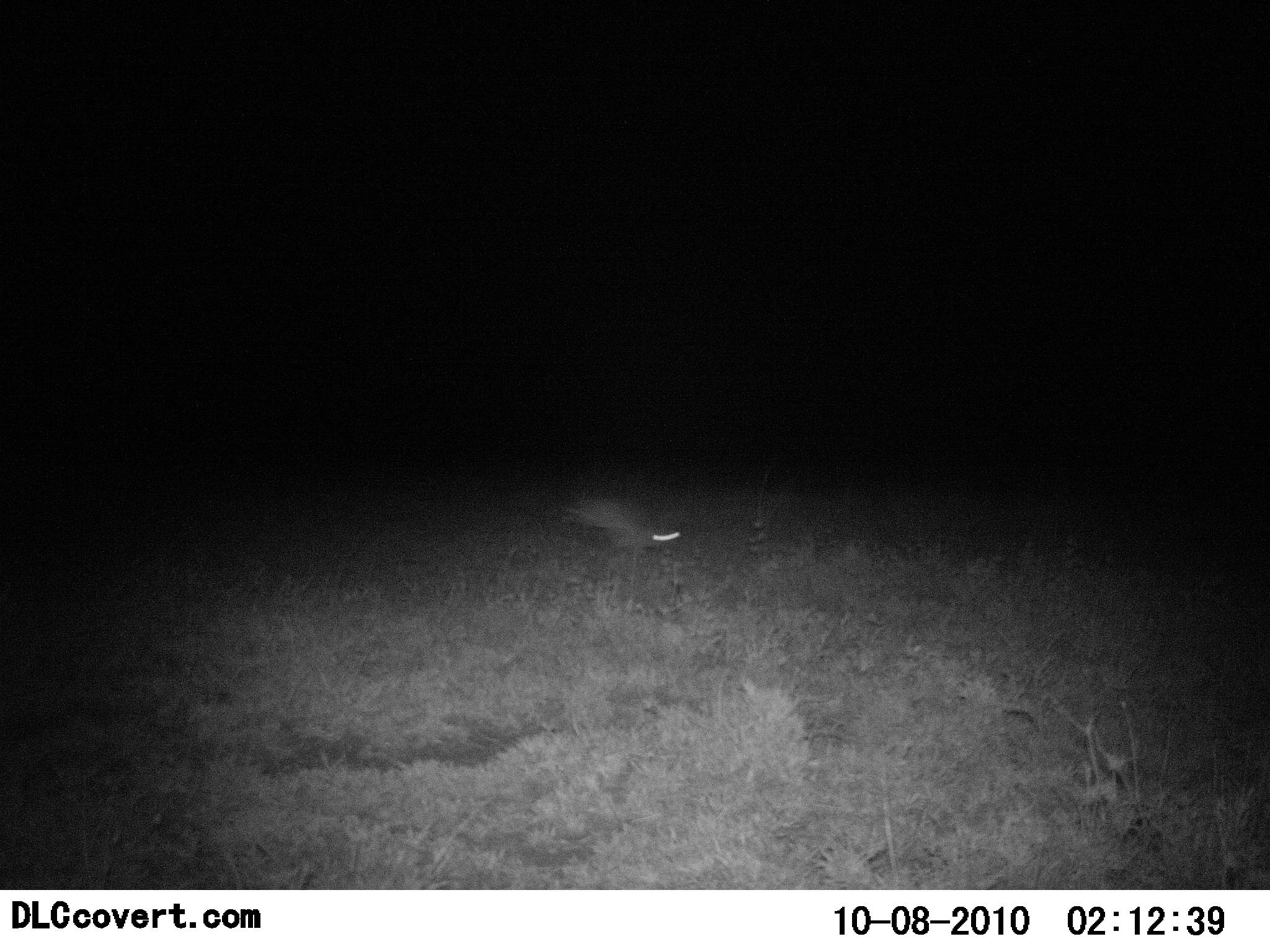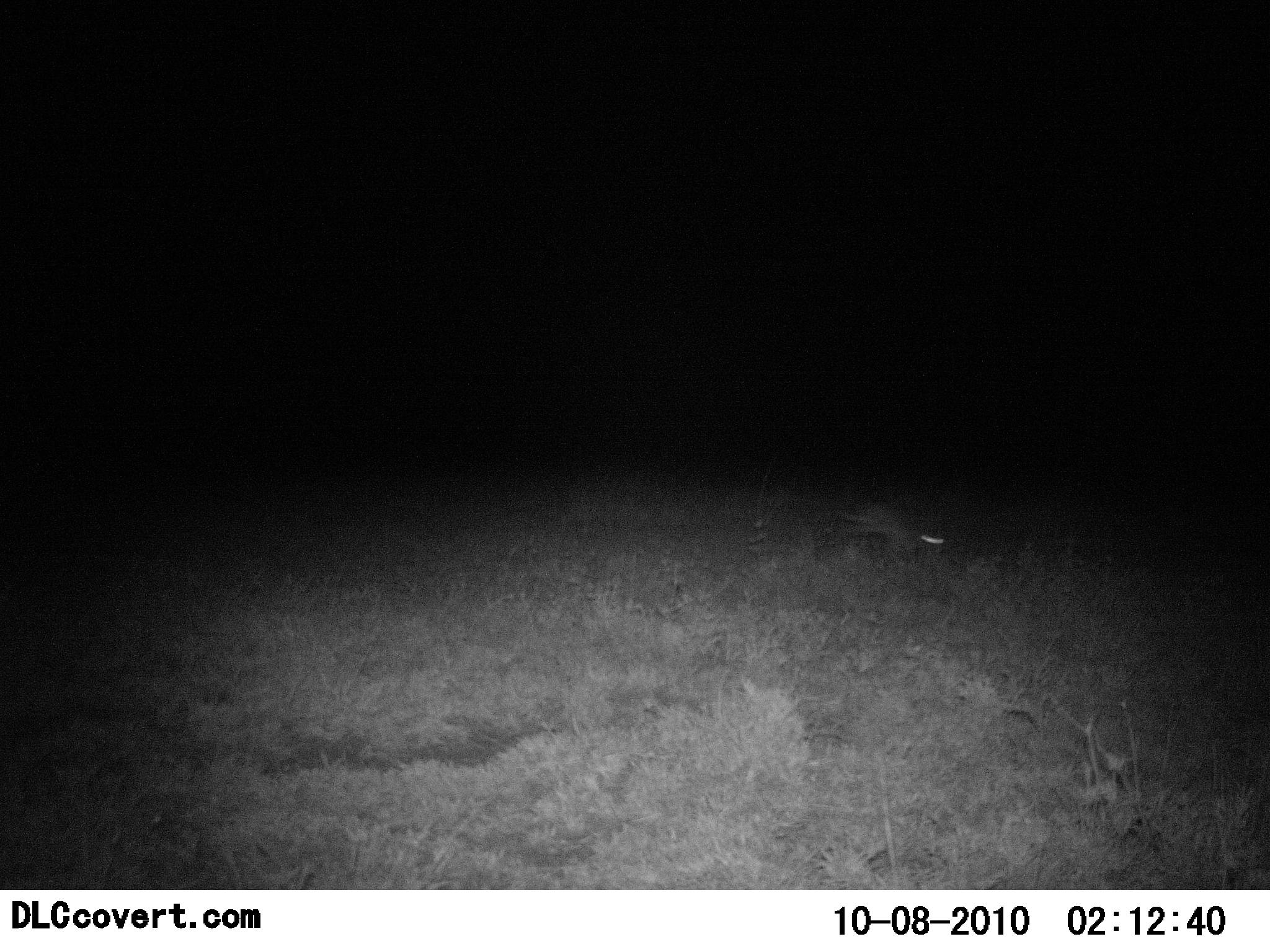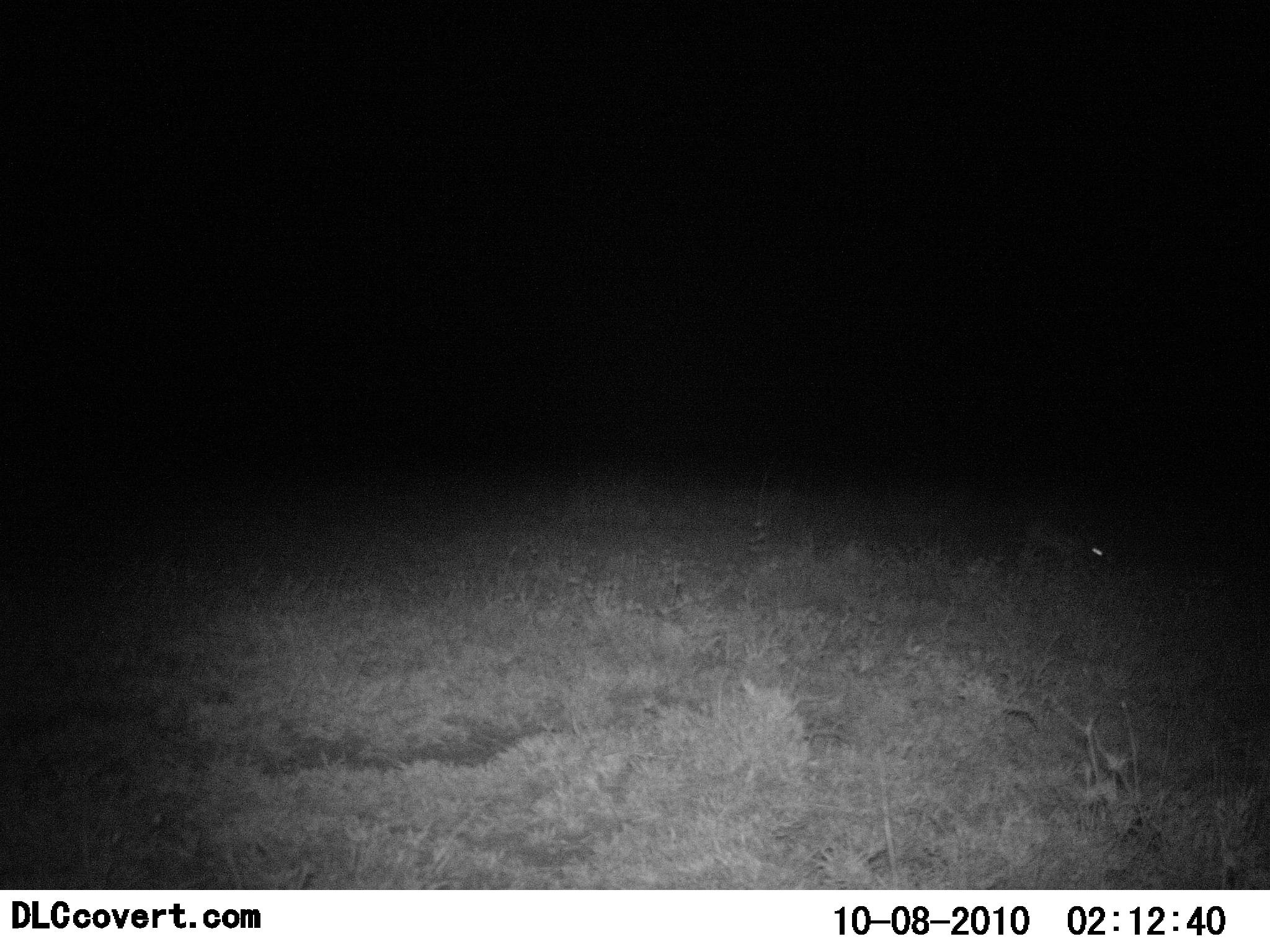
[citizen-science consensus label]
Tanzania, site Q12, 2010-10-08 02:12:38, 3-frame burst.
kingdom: Animalia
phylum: Chordata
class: Mammalia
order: Lagomorpha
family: Leporidae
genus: Lepus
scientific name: Lepus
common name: hare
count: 1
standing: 0%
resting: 0%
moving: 100%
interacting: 0%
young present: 0%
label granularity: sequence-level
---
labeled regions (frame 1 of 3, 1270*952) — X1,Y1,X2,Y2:
animal: 563,498,680,558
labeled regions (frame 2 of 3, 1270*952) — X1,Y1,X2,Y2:
animal: 845,506,944,557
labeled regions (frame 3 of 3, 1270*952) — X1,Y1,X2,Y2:
animal: 1017,520,1104,576